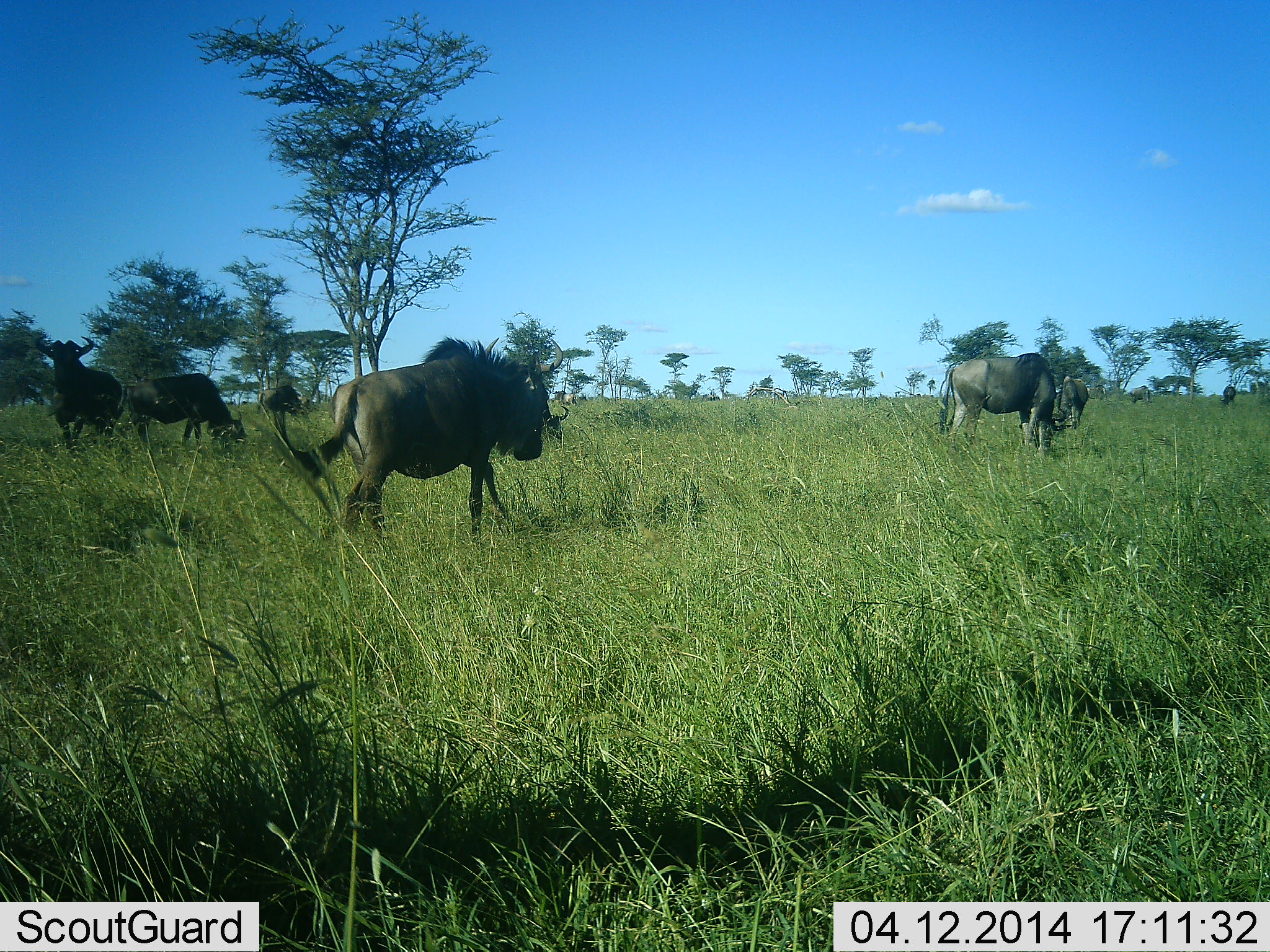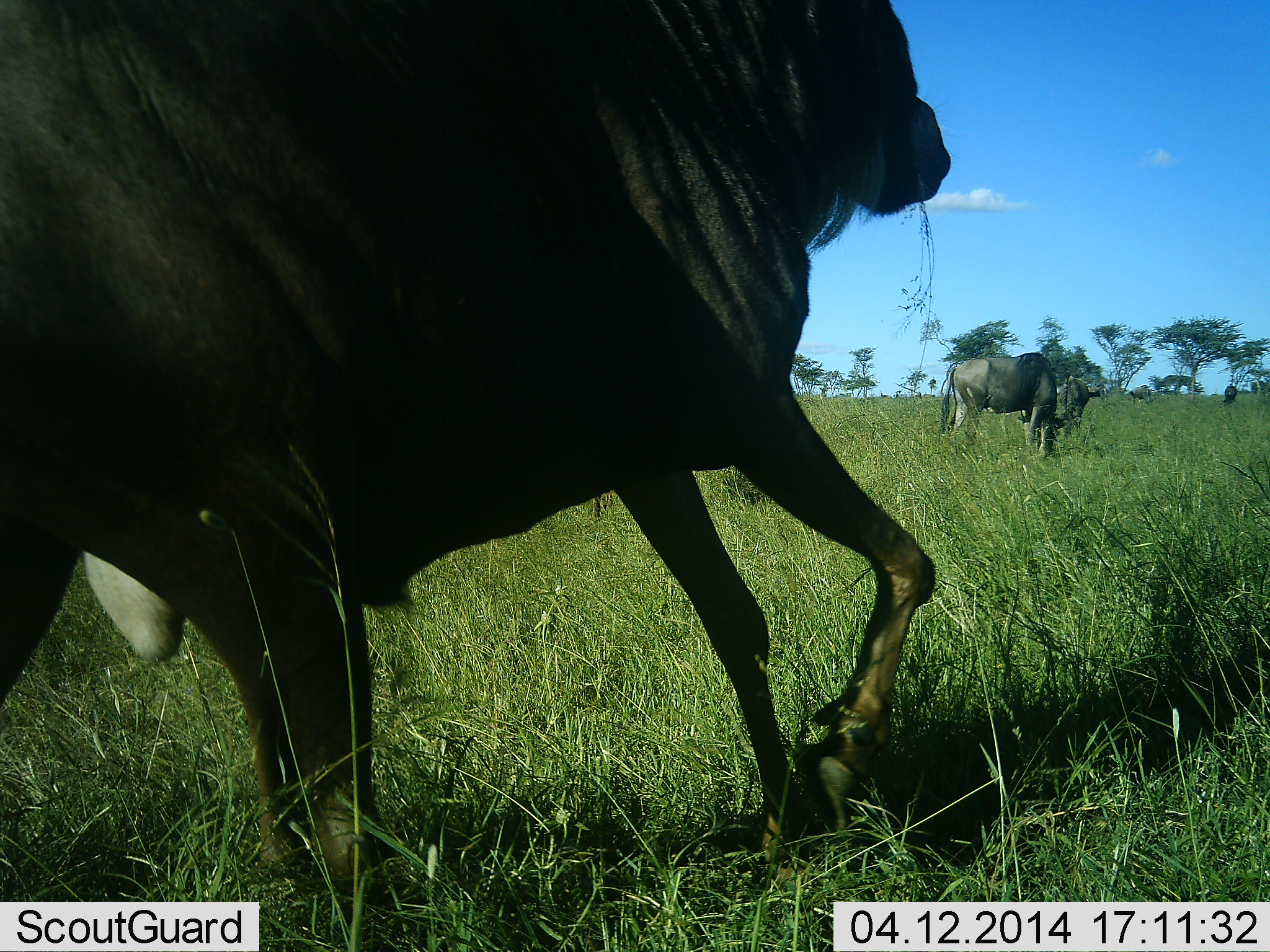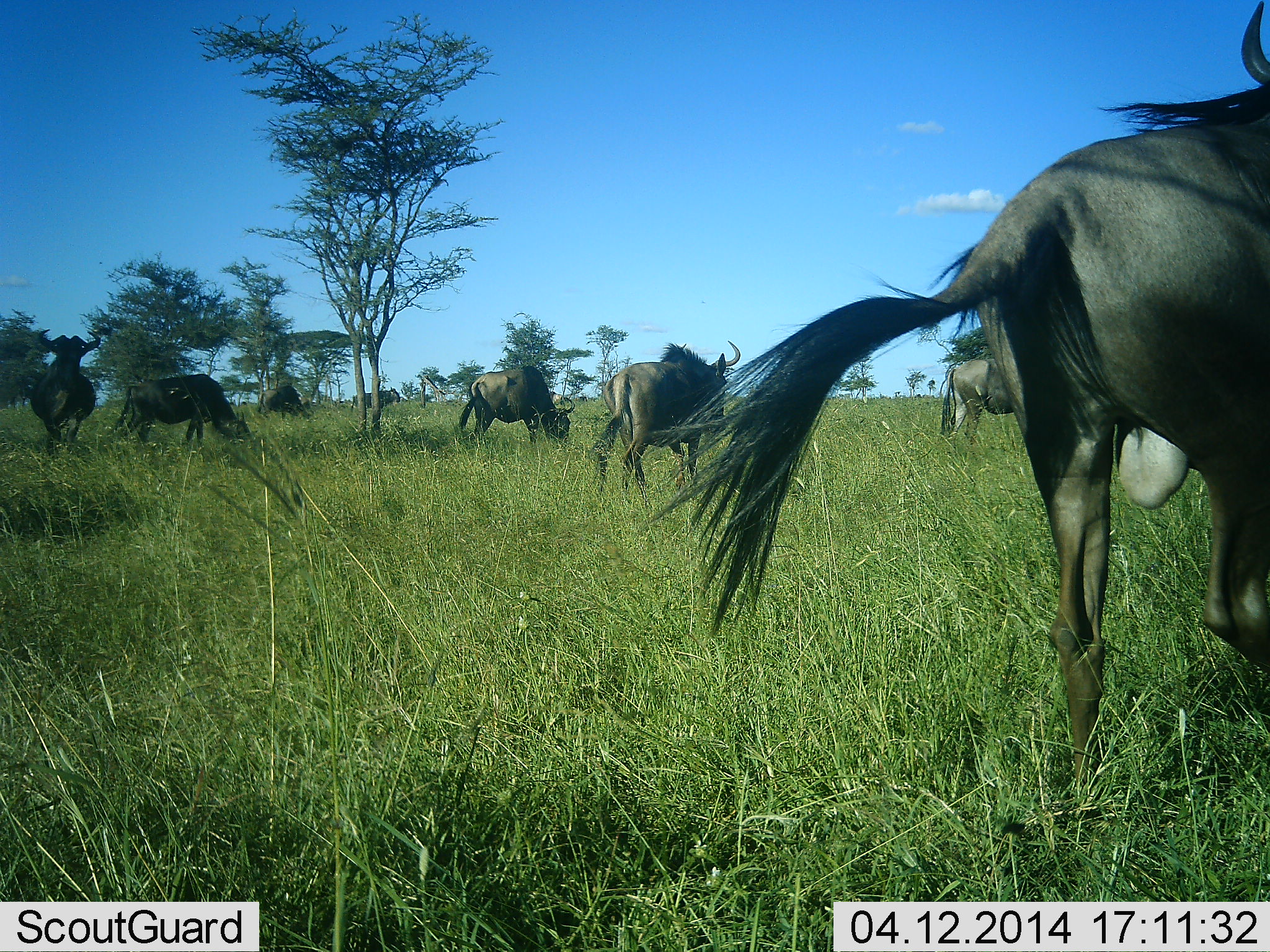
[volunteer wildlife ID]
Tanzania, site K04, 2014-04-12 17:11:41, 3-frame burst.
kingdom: Animalia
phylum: Chordata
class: Mammalia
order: Artiodactyla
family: Bovidae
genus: Connochaetes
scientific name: Connochaetes taurinus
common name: blue wildebeest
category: wildebeest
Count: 7.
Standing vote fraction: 50%.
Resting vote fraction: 10%.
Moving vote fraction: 100%.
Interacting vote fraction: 0%.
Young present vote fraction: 0%.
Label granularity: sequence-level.